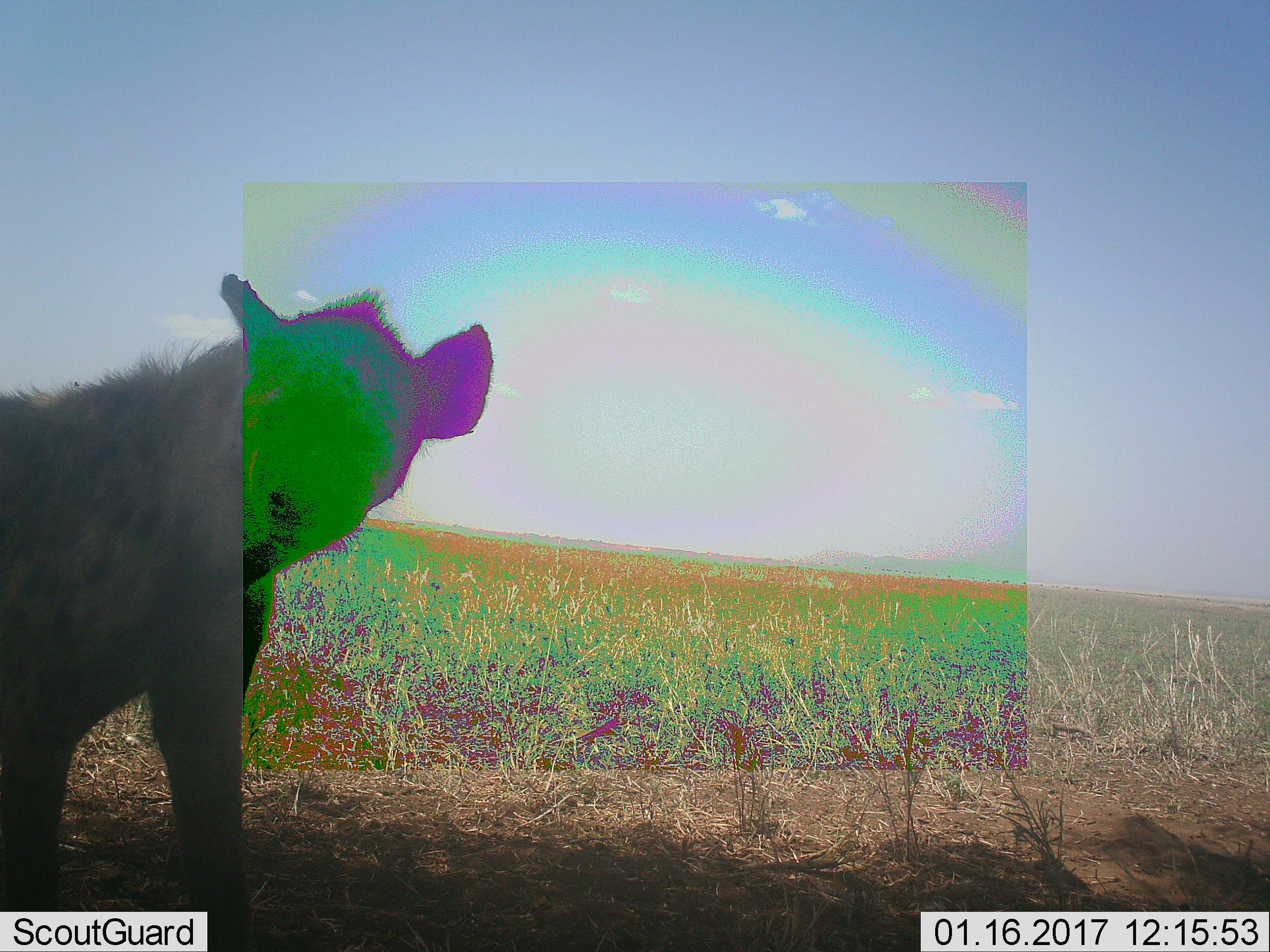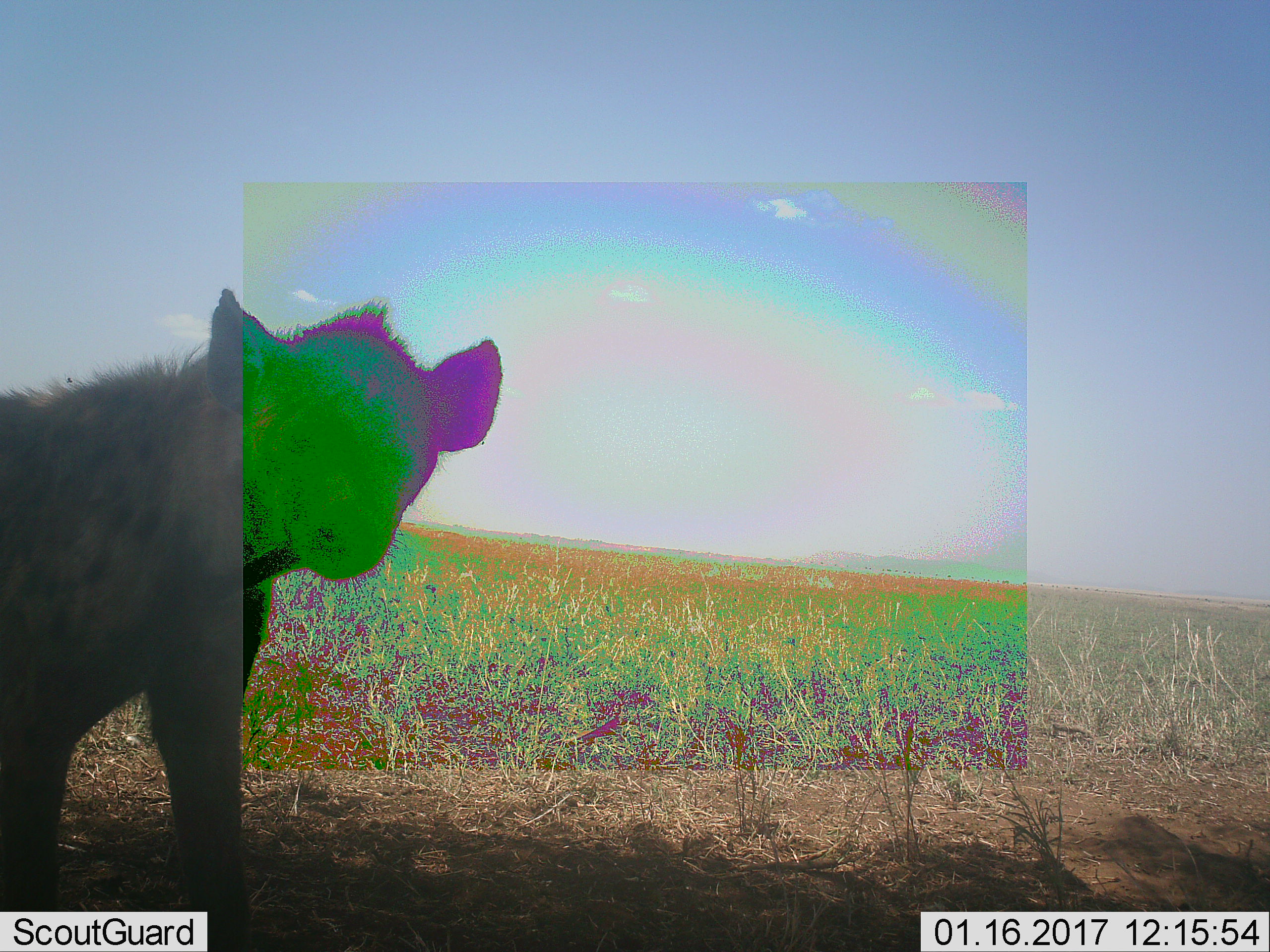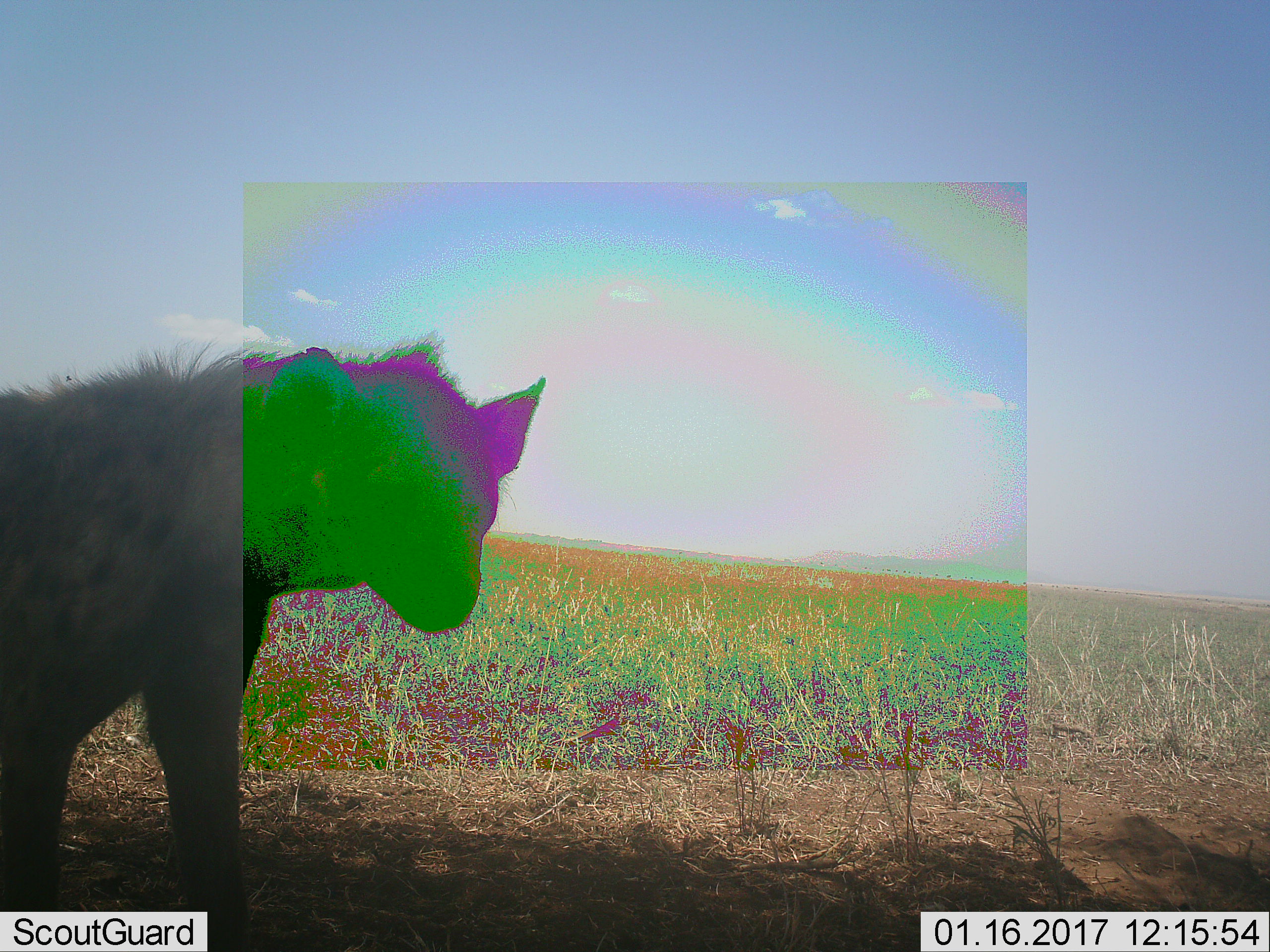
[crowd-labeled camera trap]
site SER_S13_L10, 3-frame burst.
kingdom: Animalia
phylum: Chordata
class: Mammalia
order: Carnivora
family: Hyaenidae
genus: Crocuta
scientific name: Crocuta crocuta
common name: spotted hyena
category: hyenaspotted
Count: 1.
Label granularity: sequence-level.